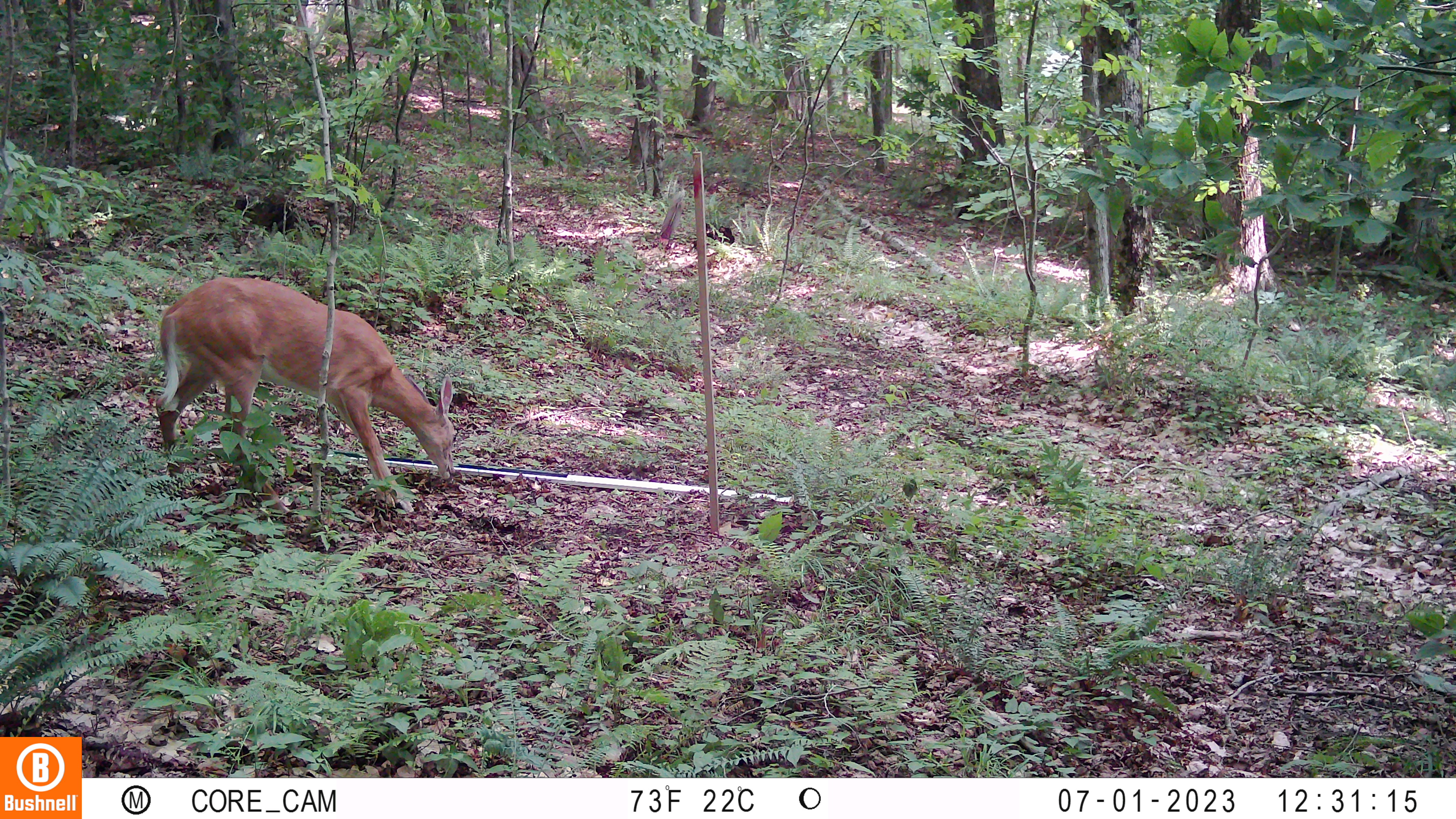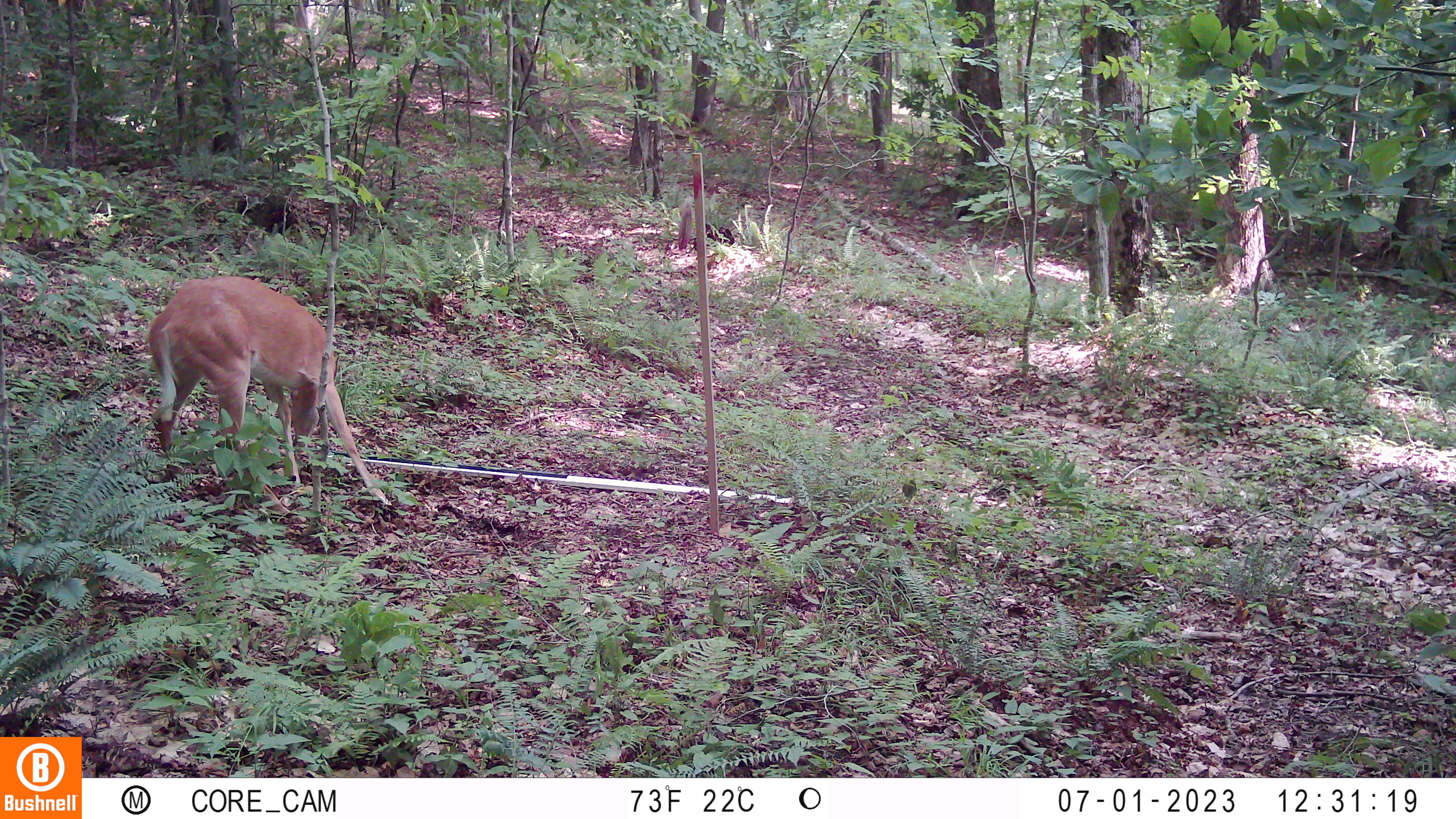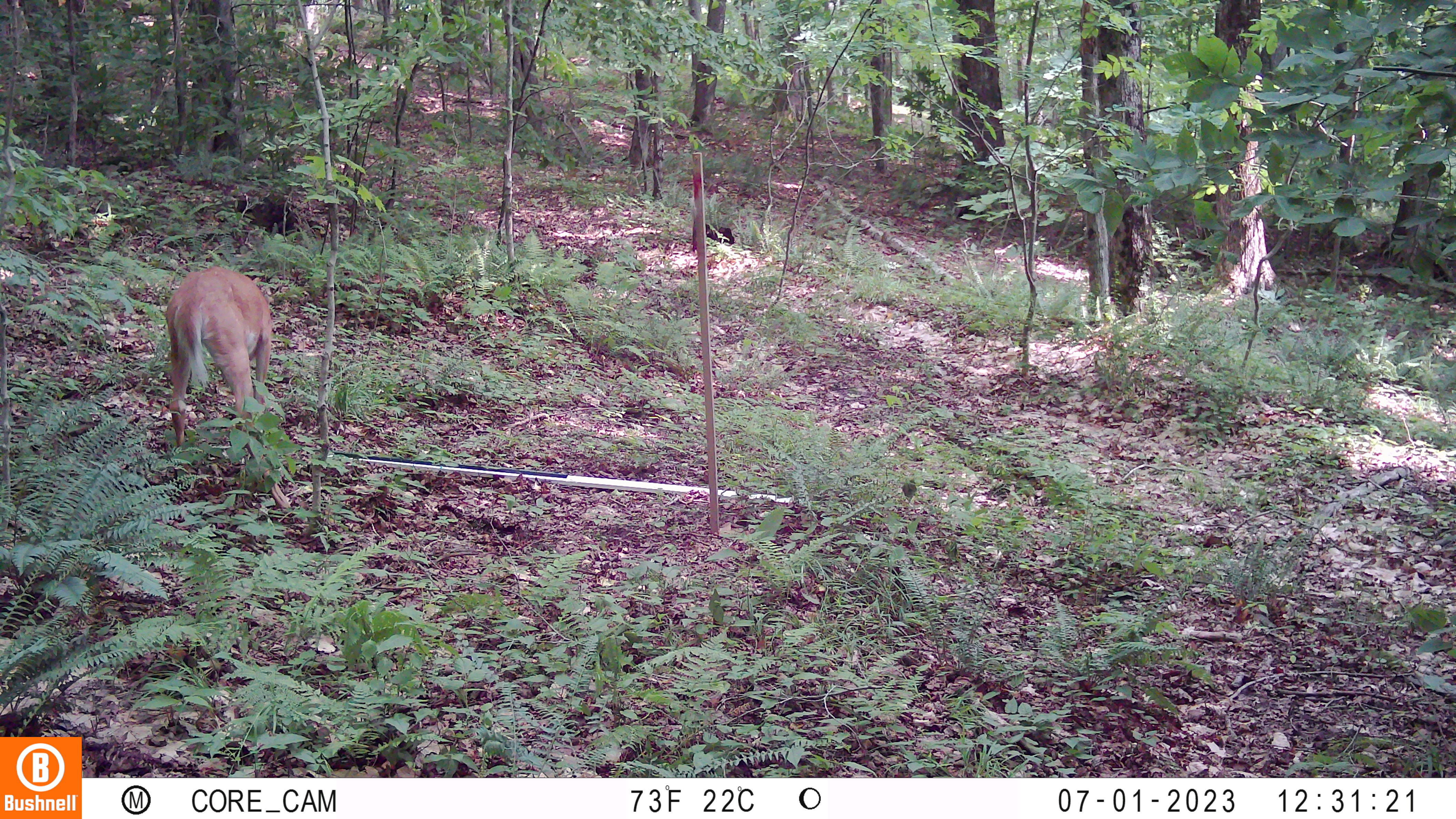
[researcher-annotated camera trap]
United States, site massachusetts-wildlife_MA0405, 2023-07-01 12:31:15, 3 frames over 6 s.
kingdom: Animalia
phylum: Chordata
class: Mammalia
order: Artiodactyla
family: Cervidae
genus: Odocoileus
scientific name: Odocoileus virginianus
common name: white-tailed deer